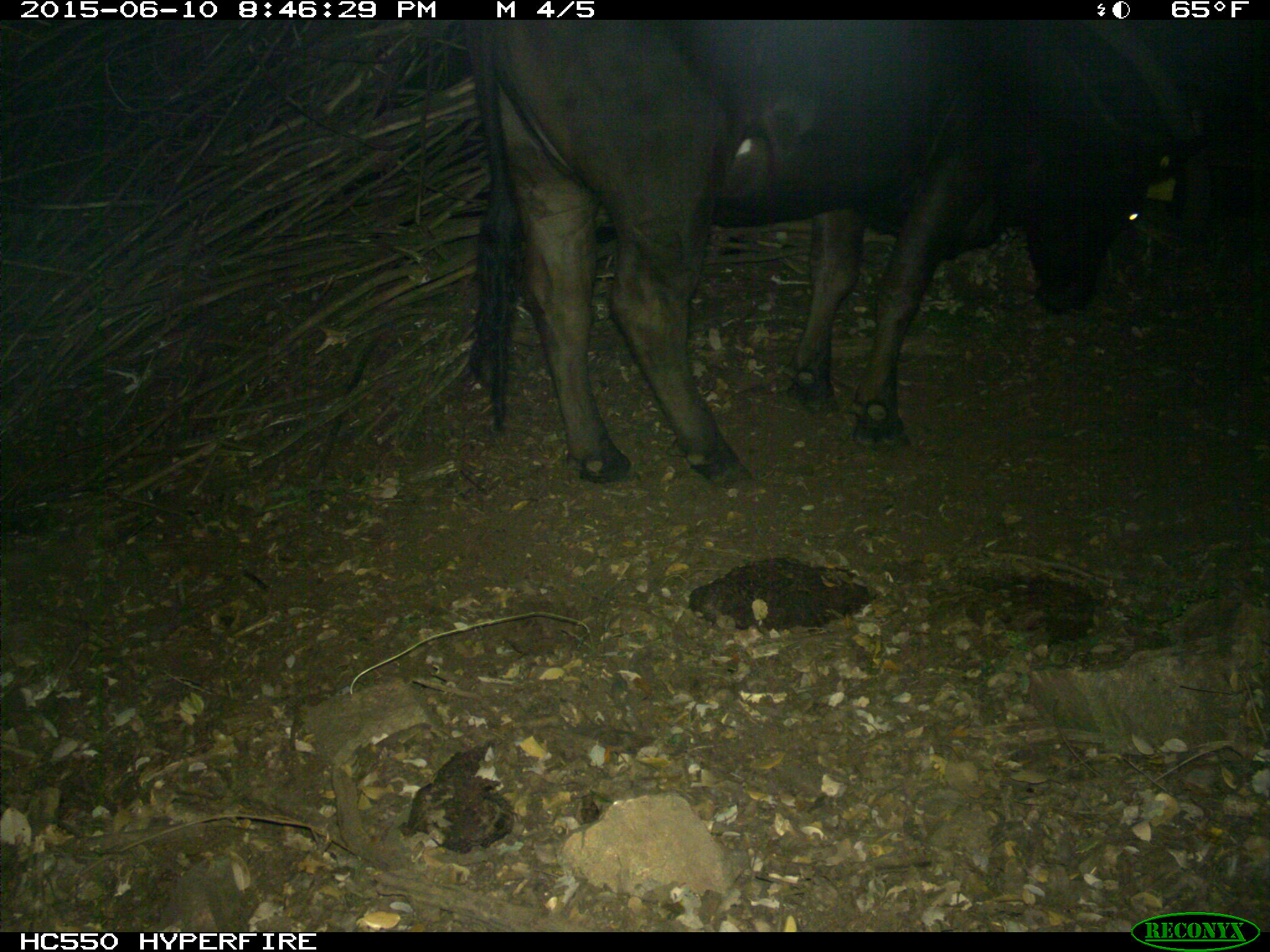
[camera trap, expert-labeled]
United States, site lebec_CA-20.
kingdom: Animalia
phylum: Chordata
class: Mammalia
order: Artiodactyla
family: Bovidae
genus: Bos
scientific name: Bos taurus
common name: domestic cow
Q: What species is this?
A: Bos taurus (domestic cow).